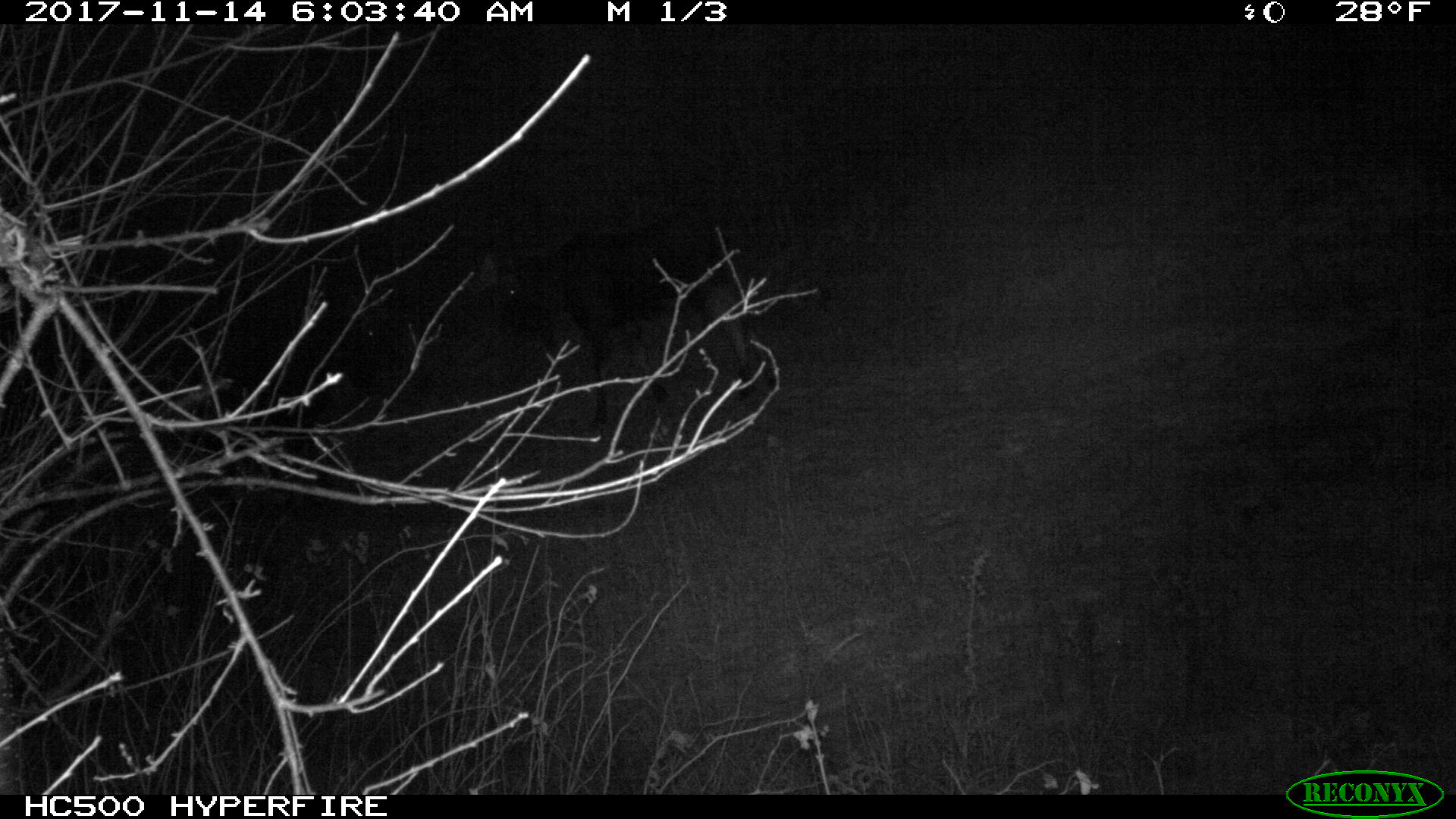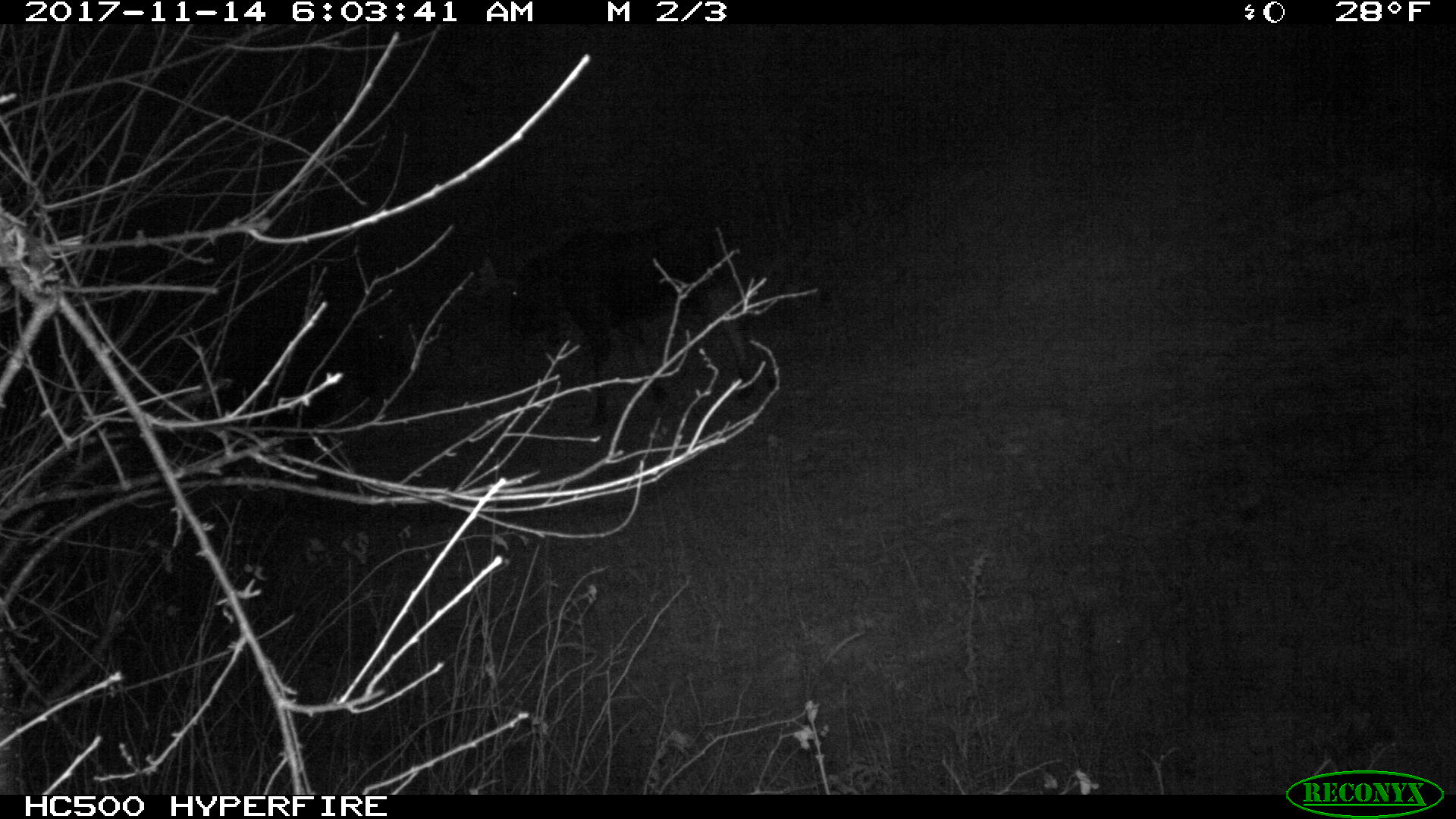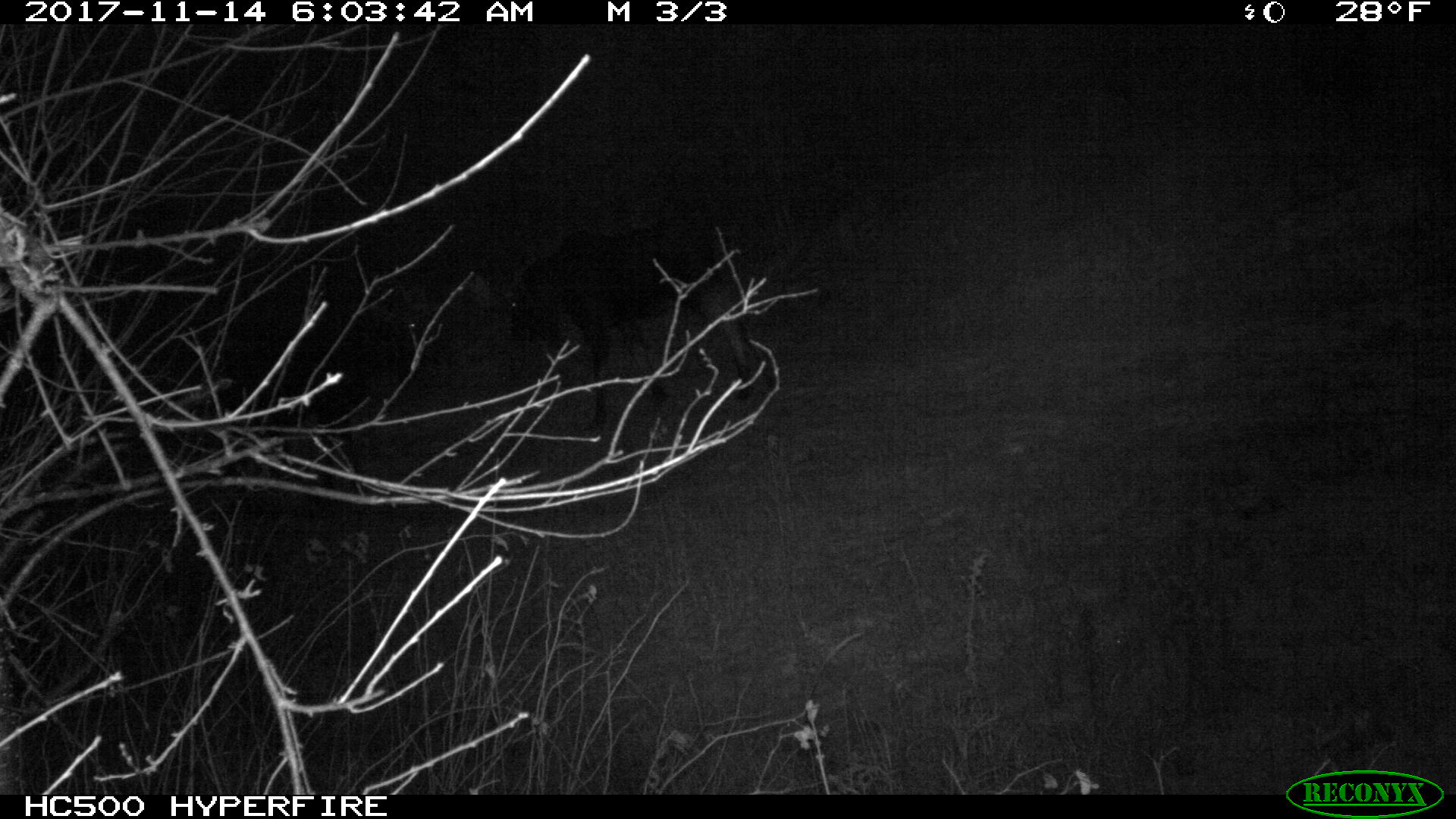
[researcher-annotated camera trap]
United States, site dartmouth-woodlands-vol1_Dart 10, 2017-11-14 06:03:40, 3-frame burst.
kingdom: Animalia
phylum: Chordata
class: Mammalia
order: Artiodactyla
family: Cervidae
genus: Alces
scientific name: Alces alces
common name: moose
Moose (Alces alces).